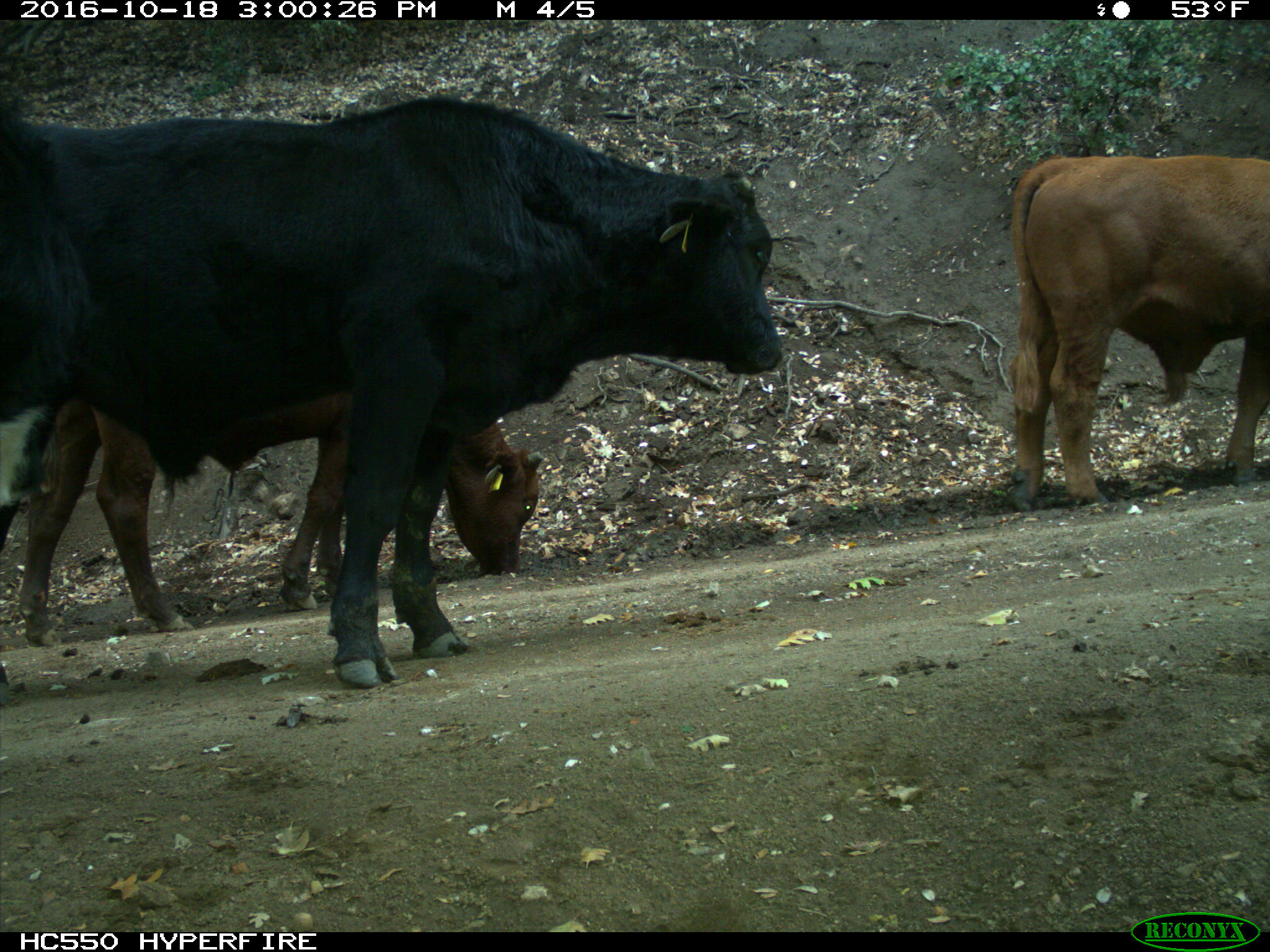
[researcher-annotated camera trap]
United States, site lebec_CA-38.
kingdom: Animalia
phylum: Chordata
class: Mammalia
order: Artiodactyla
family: Bovidae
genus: Bos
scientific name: Bos taurus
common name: domestic cow